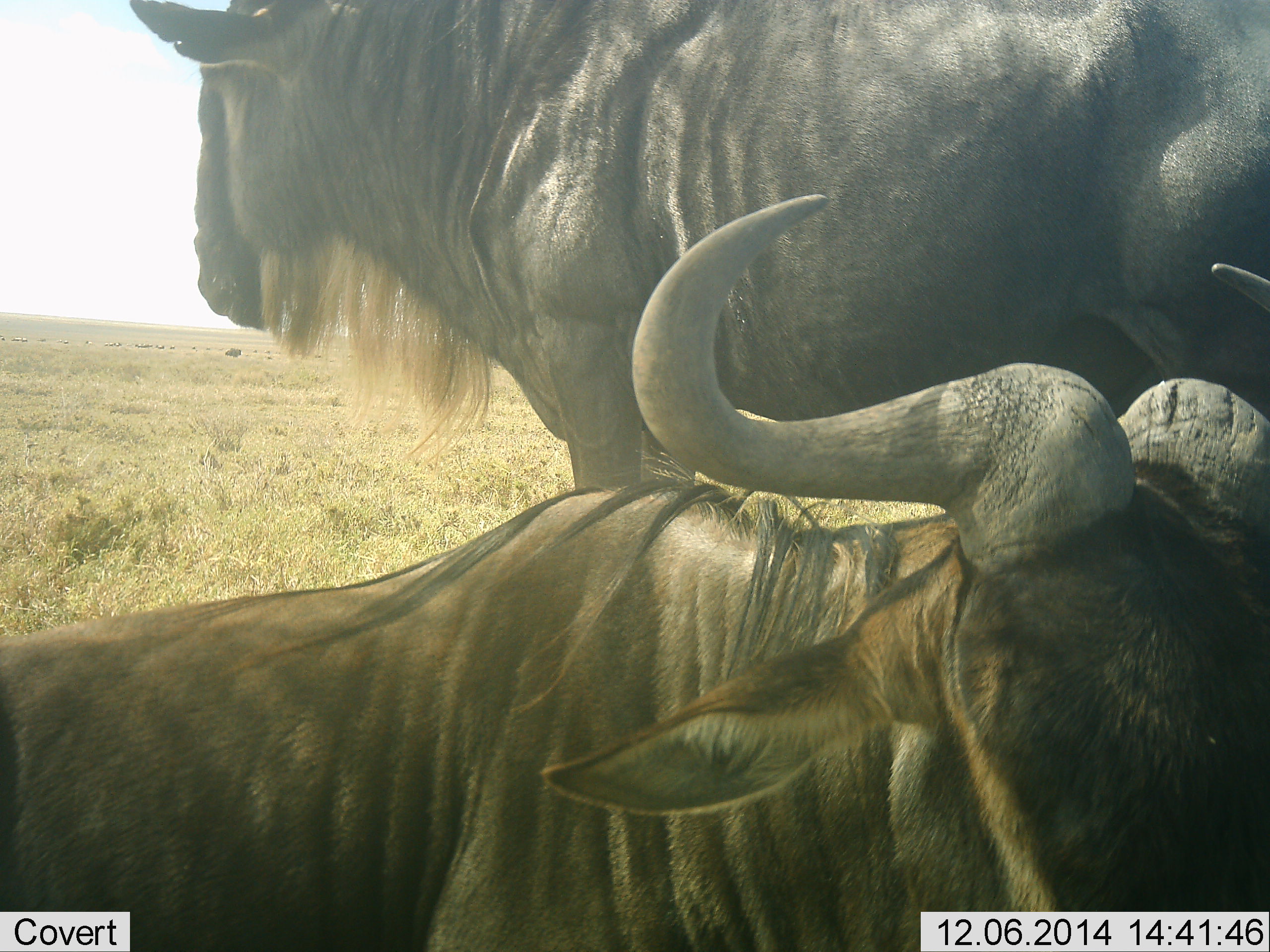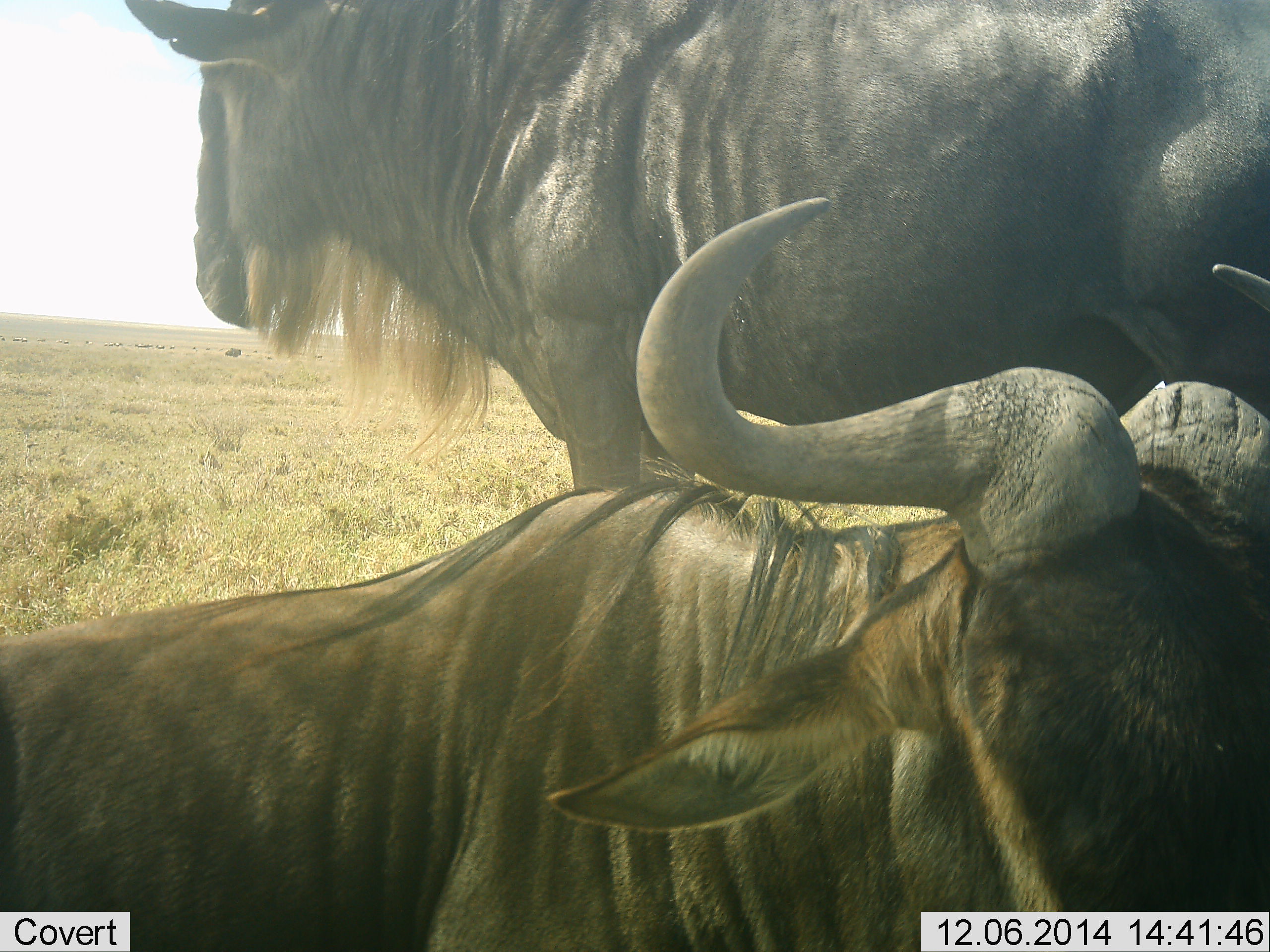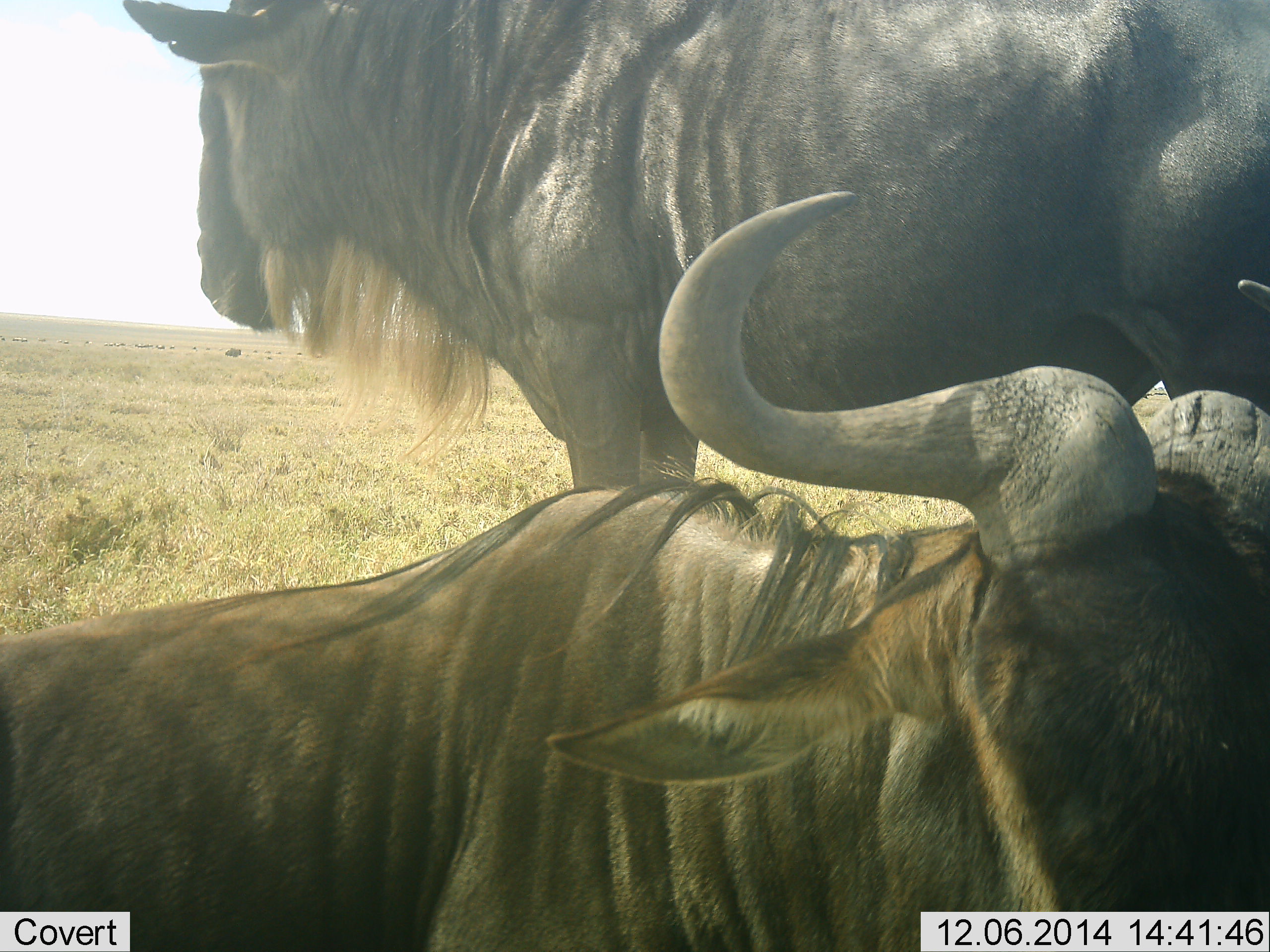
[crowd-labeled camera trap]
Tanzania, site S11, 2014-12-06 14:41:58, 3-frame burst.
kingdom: Animalia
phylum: Chordata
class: Mammalia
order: Artiodactyla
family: Bovidae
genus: Connochaetes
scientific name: Connochaetes taurinus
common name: blue wildebeest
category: wildebeest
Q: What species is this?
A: Wildebeest (blue wildebeest) (Connochaetes taurinus).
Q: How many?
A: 2.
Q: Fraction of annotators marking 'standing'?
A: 80%.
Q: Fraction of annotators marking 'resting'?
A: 70%.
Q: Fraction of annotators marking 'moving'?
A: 0%.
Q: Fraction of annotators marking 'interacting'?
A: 10%.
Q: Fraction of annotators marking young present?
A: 0%.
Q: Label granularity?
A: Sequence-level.